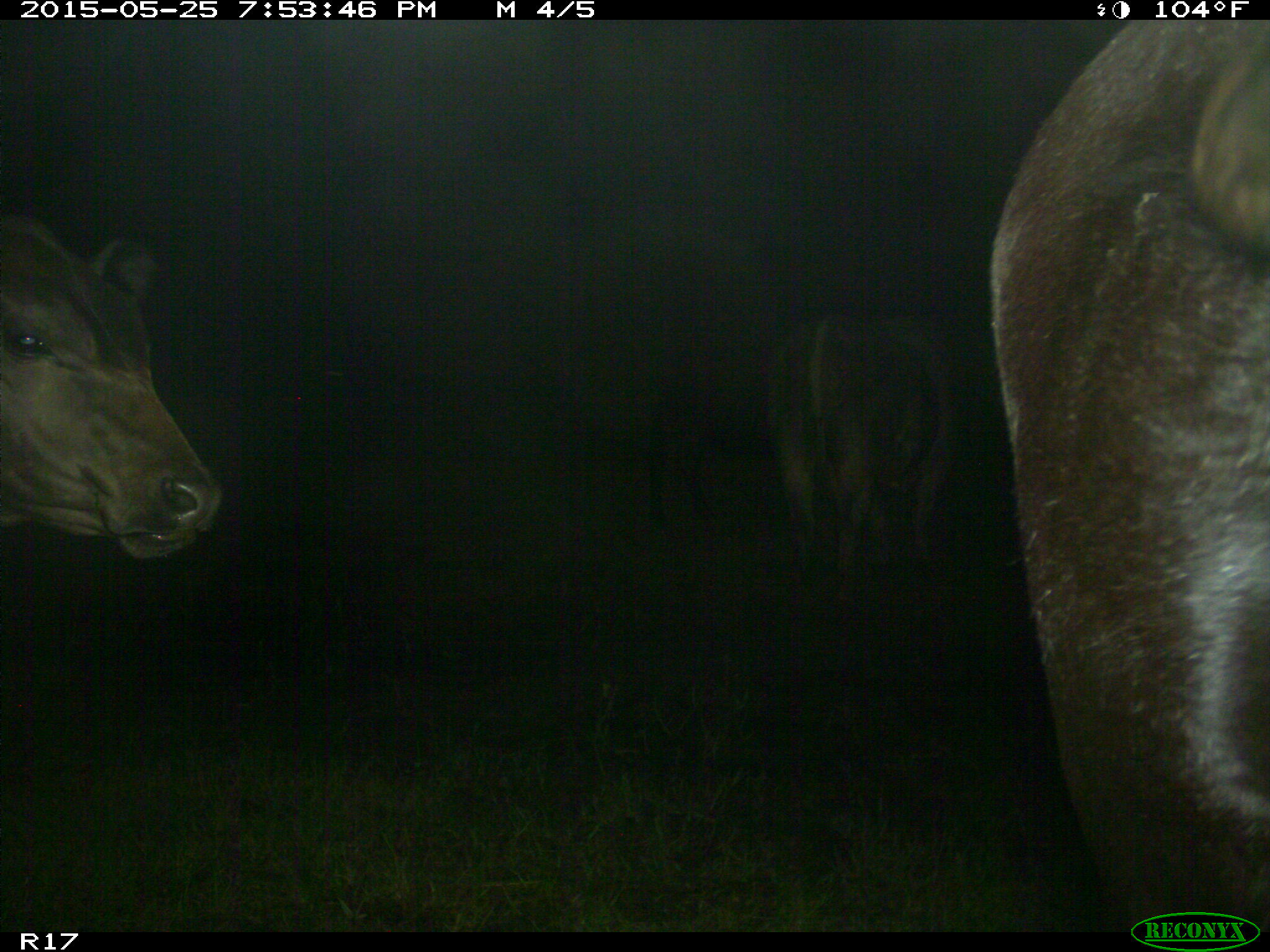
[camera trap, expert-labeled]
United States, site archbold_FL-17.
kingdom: Animalia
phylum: Chordata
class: Mammalia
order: Artiodactyla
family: Bovidae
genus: Bos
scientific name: Bos taurus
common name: domestic cow